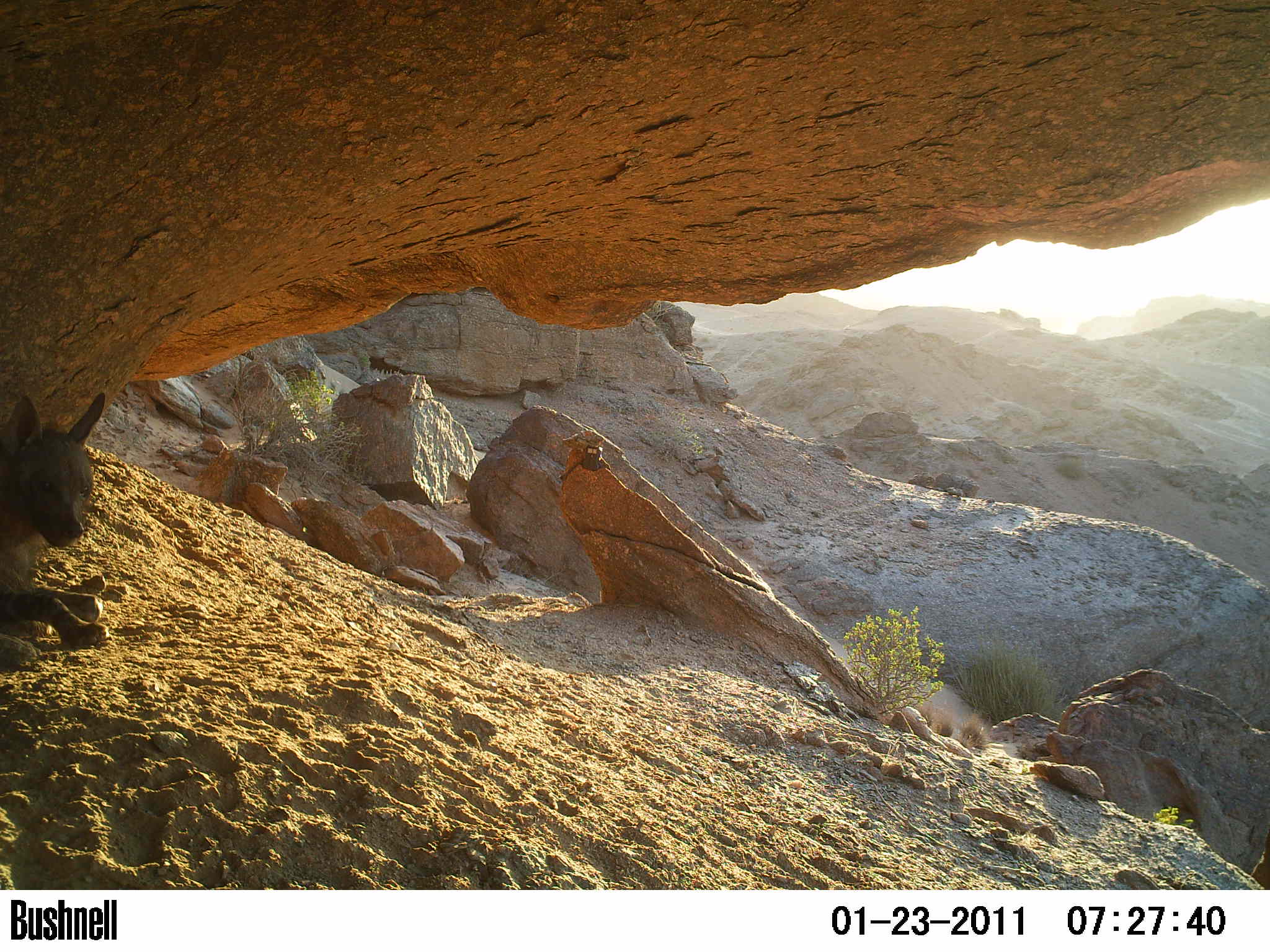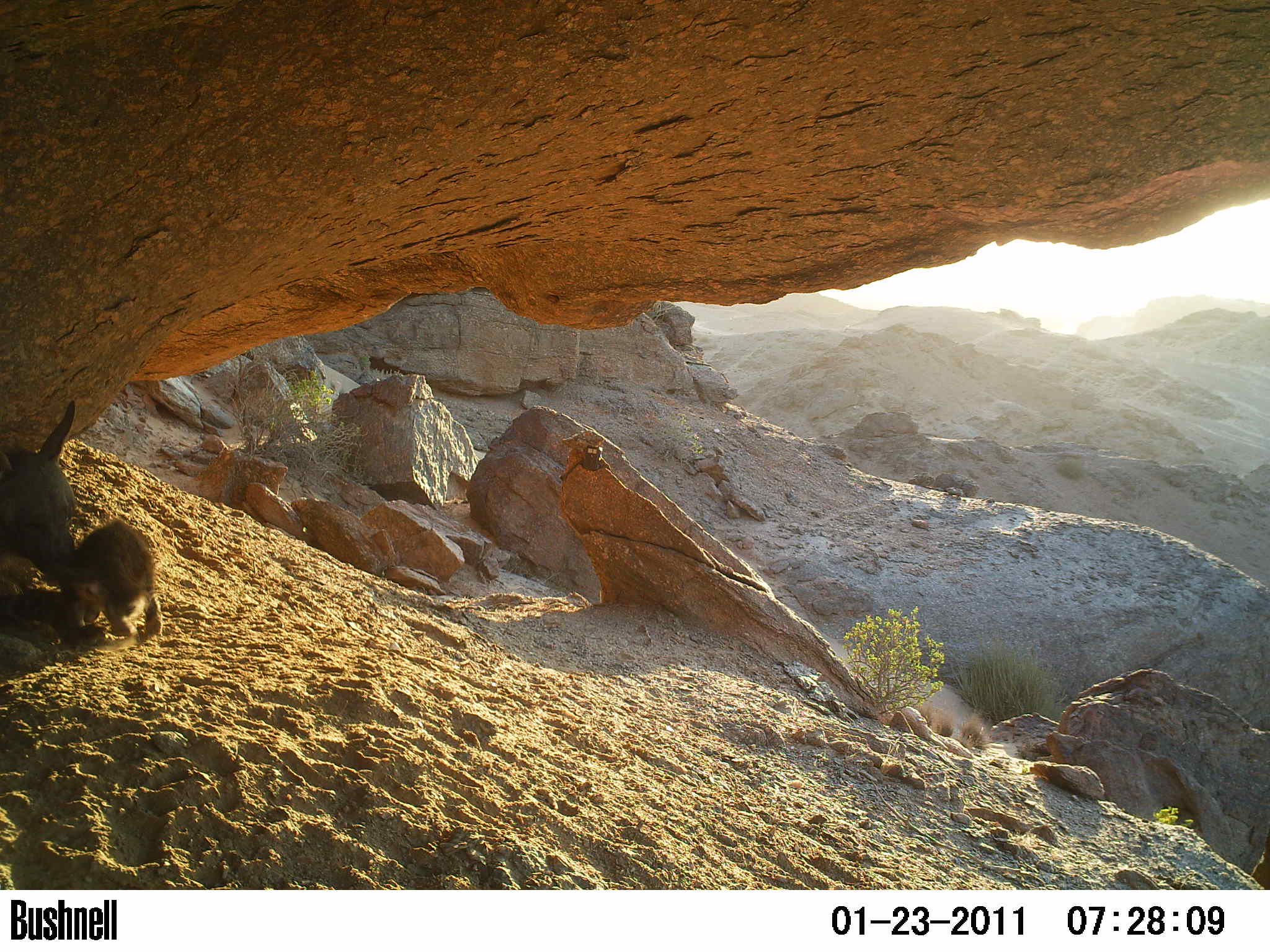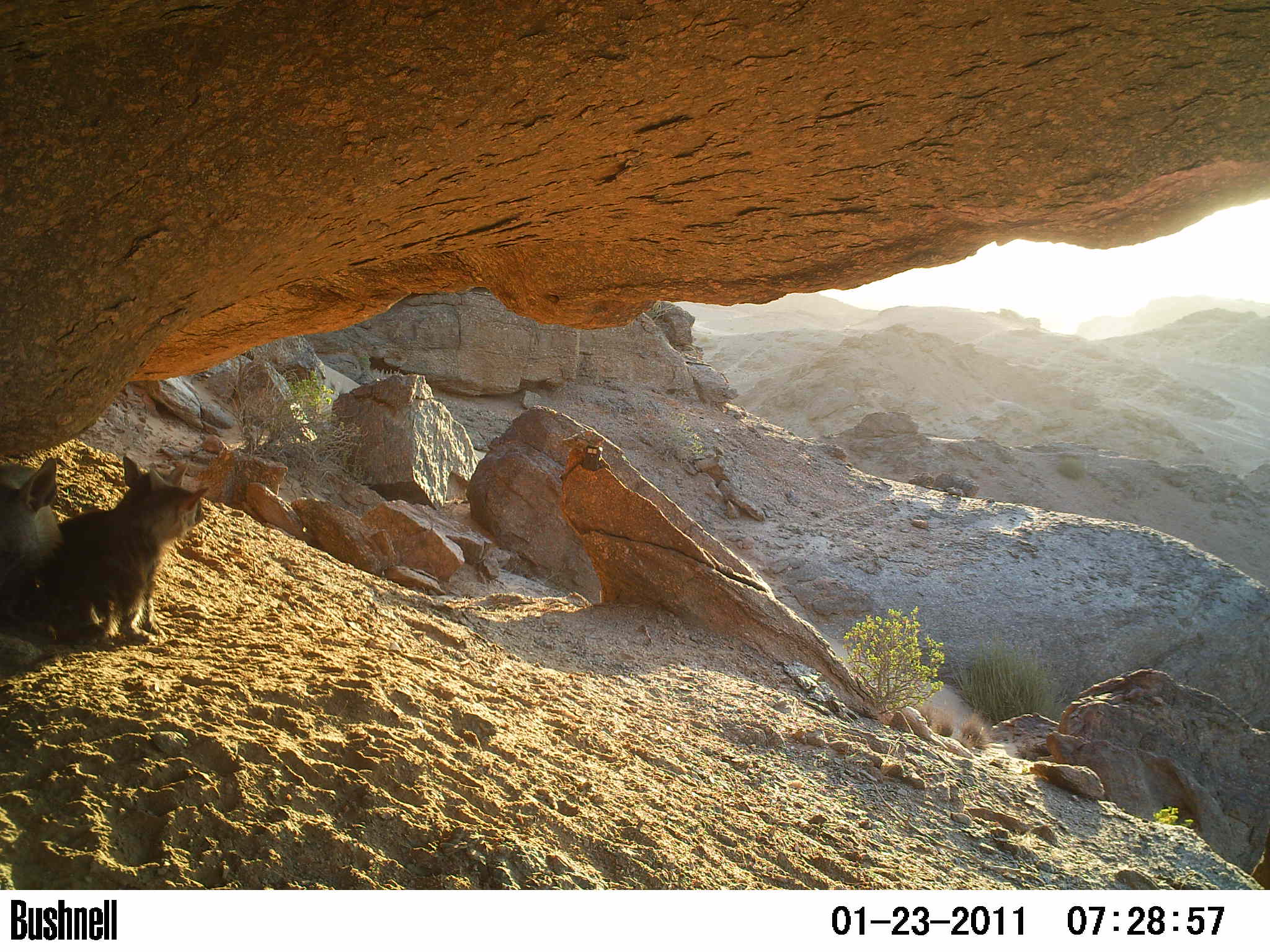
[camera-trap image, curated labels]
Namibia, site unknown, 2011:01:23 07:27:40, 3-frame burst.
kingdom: Animalia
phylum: Chordata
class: Mammalia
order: Carnivora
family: Hyaenidae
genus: Parahyaena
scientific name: Parahyaena brunnea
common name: brown hyena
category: hyaena brunnea